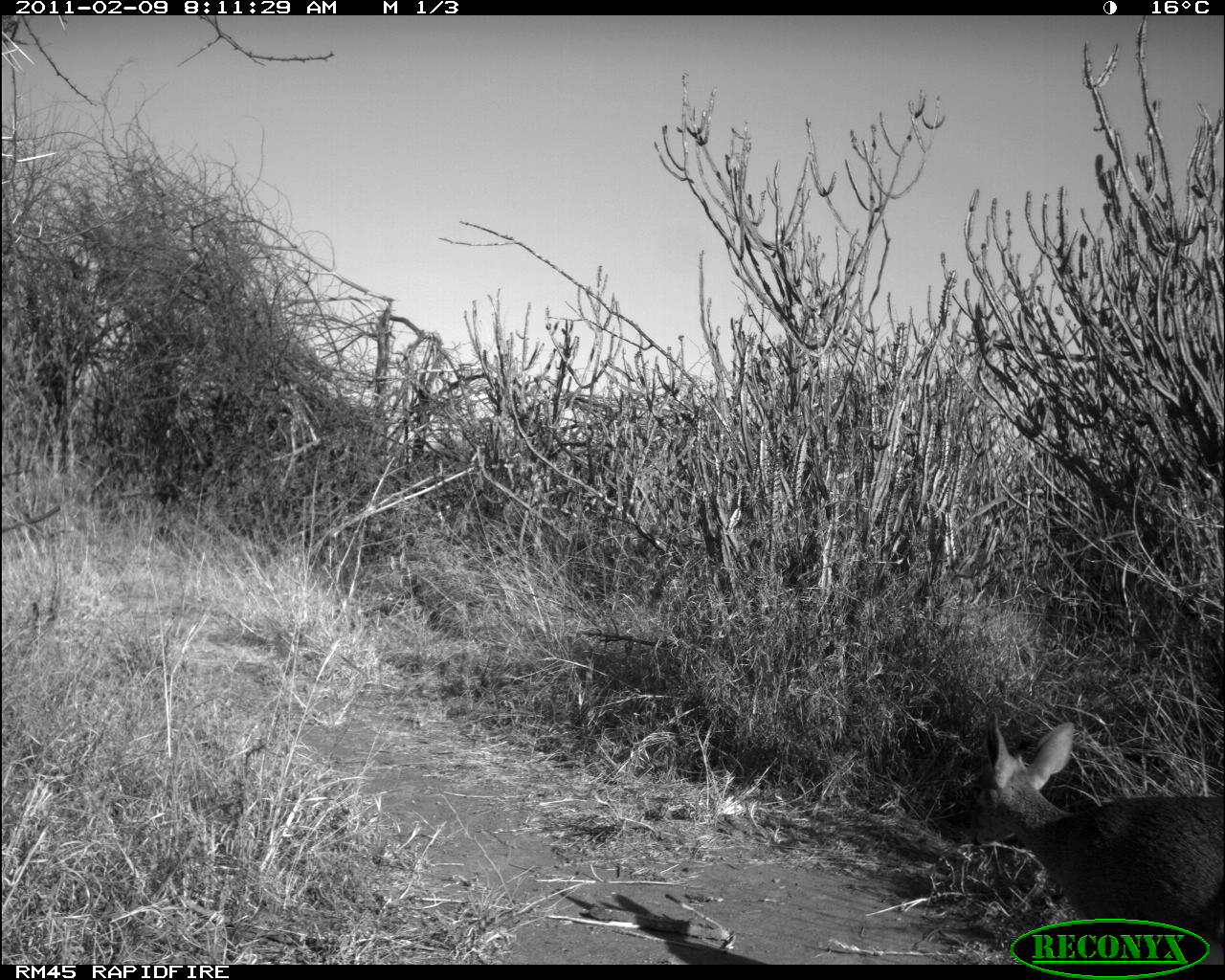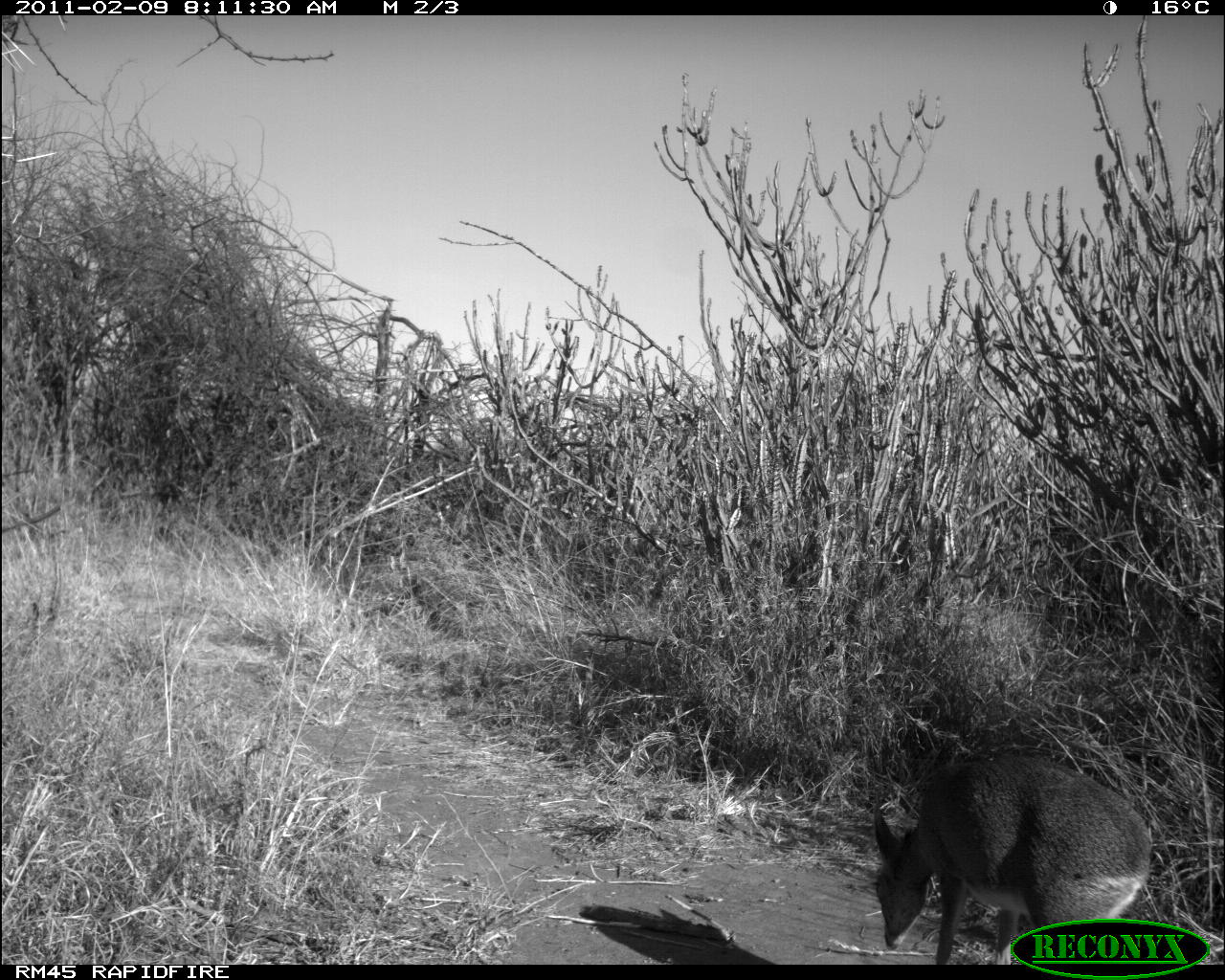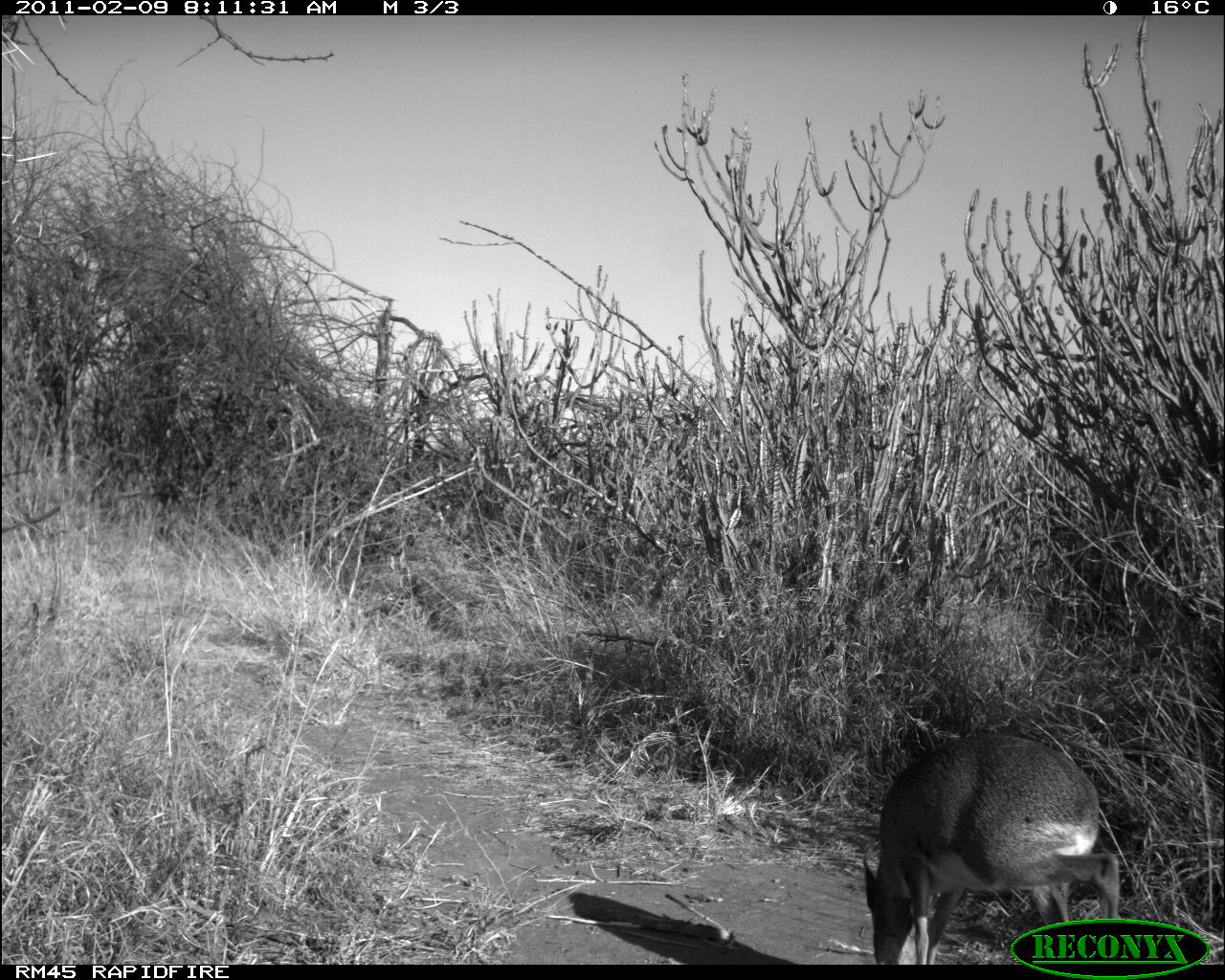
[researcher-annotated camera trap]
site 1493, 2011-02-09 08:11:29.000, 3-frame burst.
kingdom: Animalia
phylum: Chordata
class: Mammalia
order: Artiodactyla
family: Bovidae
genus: Madoqua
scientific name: Madoqua guentheri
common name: günther's dik-dik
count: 1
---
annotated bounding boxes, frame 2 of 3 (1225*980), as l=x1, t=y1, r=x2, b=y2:
madoqua guentheri: l=869, t=747, r=1151, b=959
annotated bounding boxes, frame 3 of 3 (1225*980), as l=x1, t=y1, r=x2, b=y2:
madoqua guentheri: l=852, t=733, r=1120, b=958